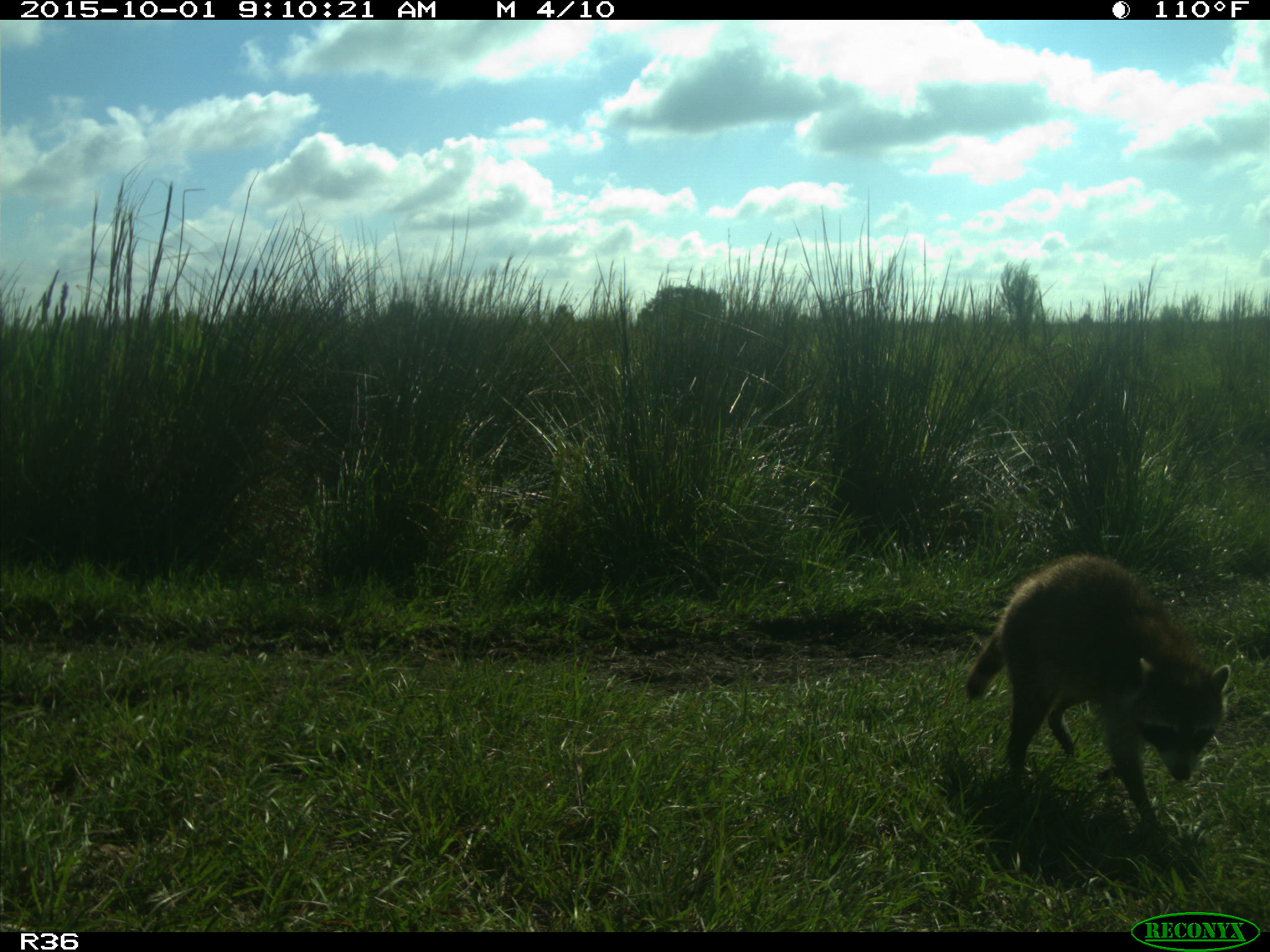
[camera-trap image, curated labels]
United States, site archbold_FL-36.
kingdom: Animalia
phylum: Chordata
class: Mammalia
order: Carnivora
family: Procyonidae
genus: Procyon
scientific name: Procyon lotor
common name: common raccoon